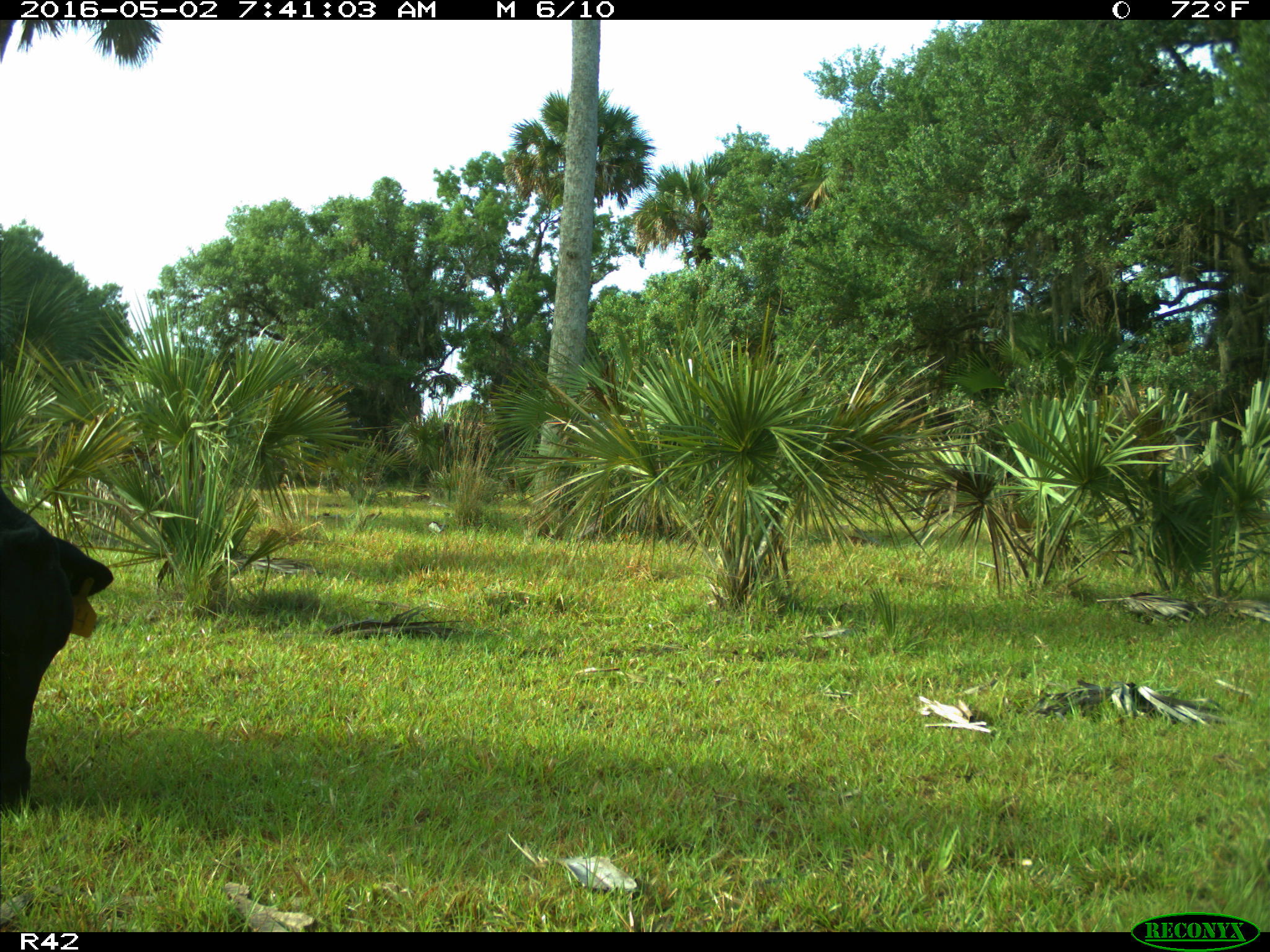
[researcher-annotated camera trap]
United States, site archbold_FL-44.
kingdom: Animalia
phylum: Chordata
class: Mammalia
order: Artiodactyla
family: Bovidae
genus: Bos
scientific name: Bos taurus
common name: domestic cow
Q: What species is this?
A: Bos taurus (domestic cow).